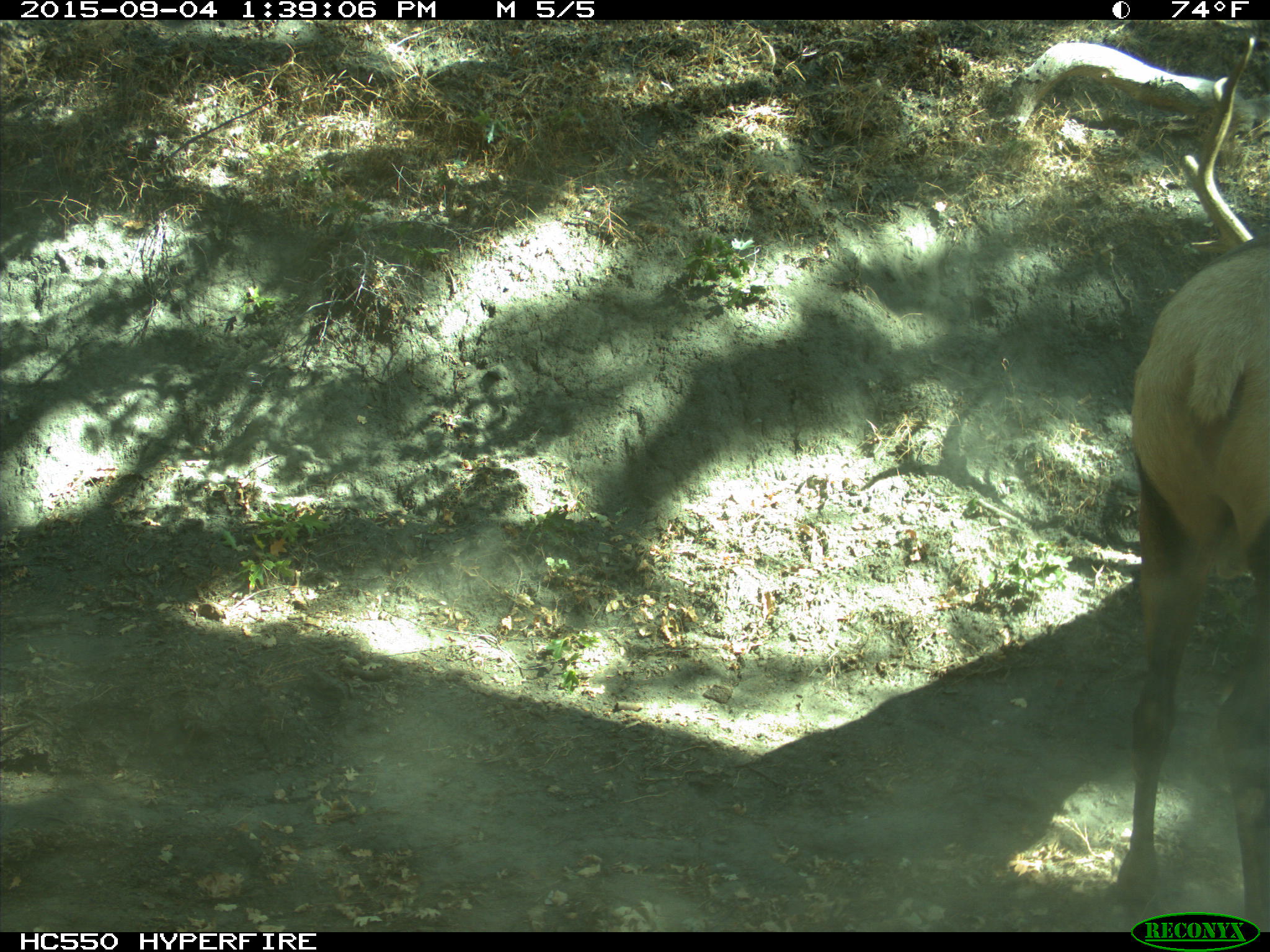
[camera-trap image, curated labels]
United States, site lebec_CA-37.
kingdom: Animalia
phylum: Chordata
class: Mammalia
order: Artiodactyla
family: Cervidae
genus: Cervus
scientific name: Cervus canadensis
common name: elk